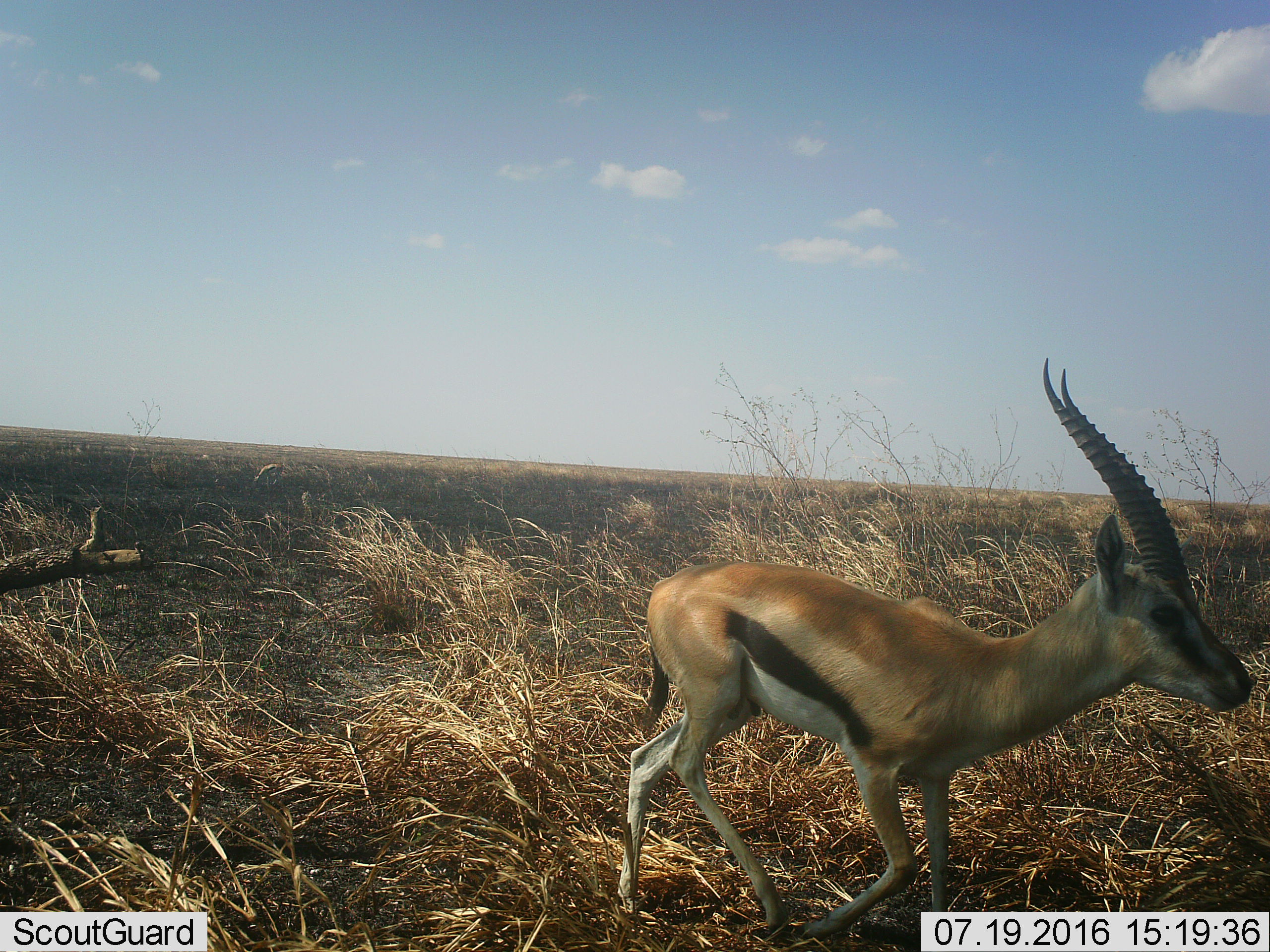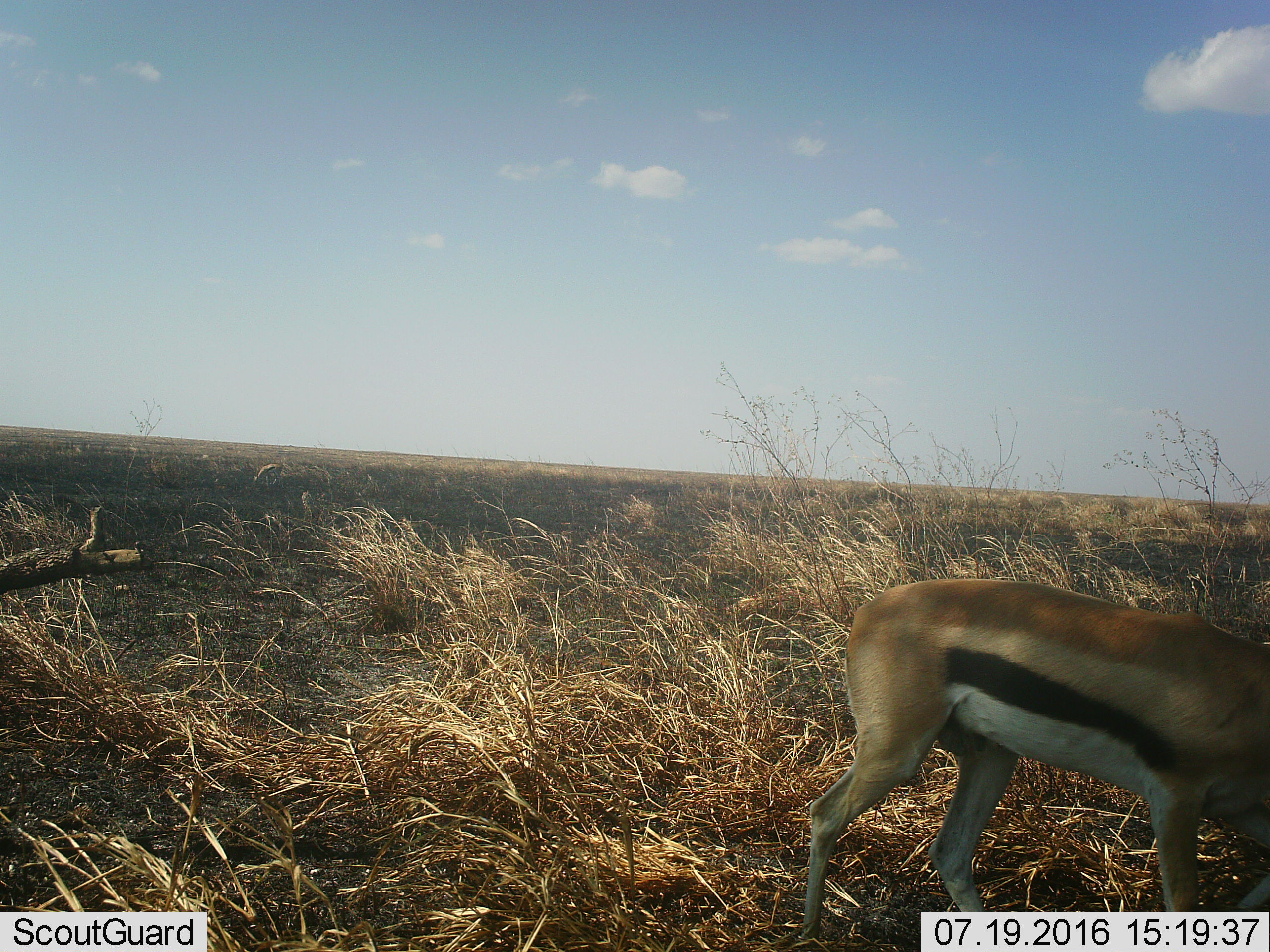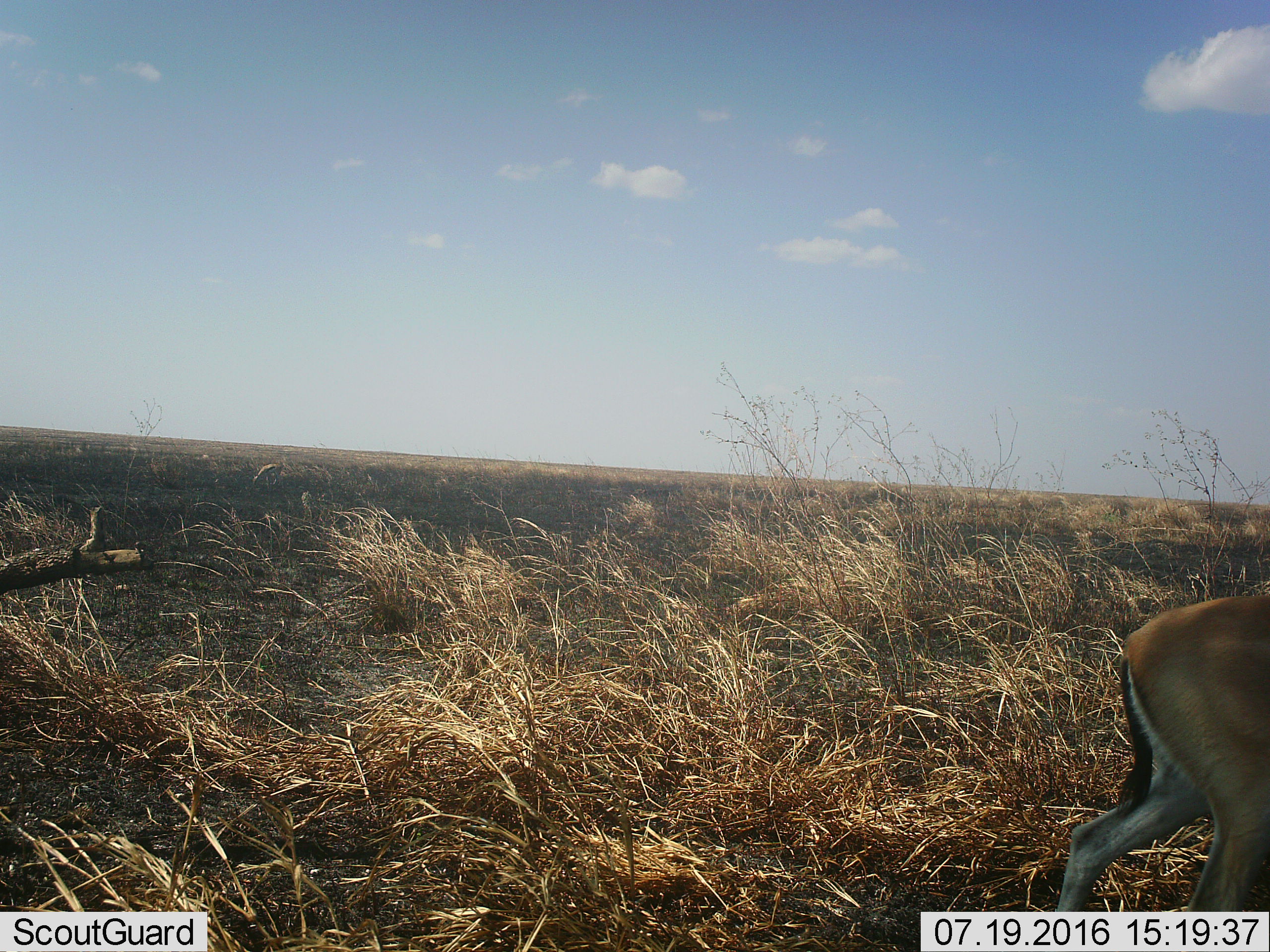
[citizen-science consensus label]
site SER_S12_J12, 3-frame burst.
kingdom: Animalia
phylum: Chordata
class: Mammalia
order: Artiodactyla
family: Bovidae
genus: Eudorcas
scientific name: Eudorcas thomsonii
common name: thomson's gazelle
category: gazellethomsons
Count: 1.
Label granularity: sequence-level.